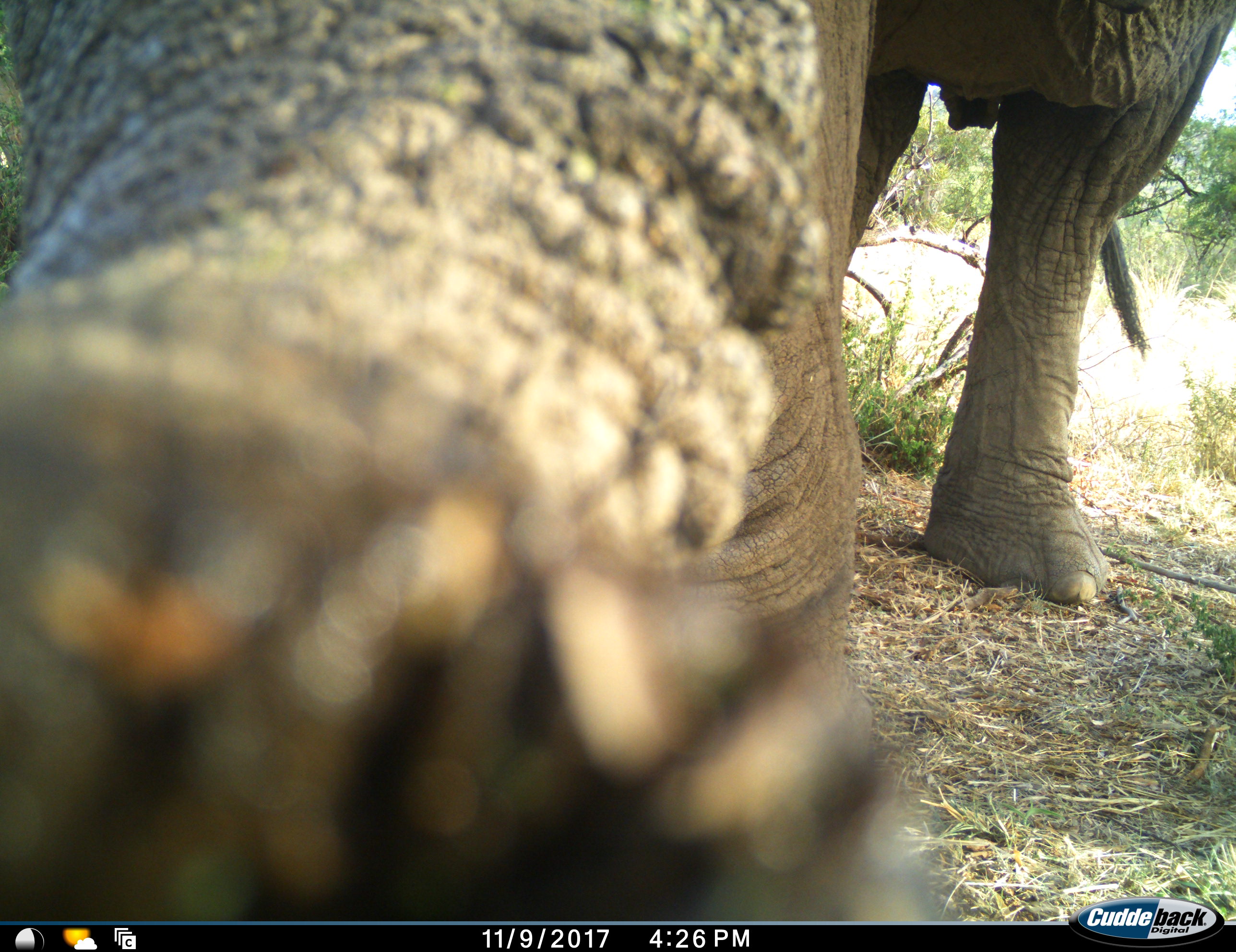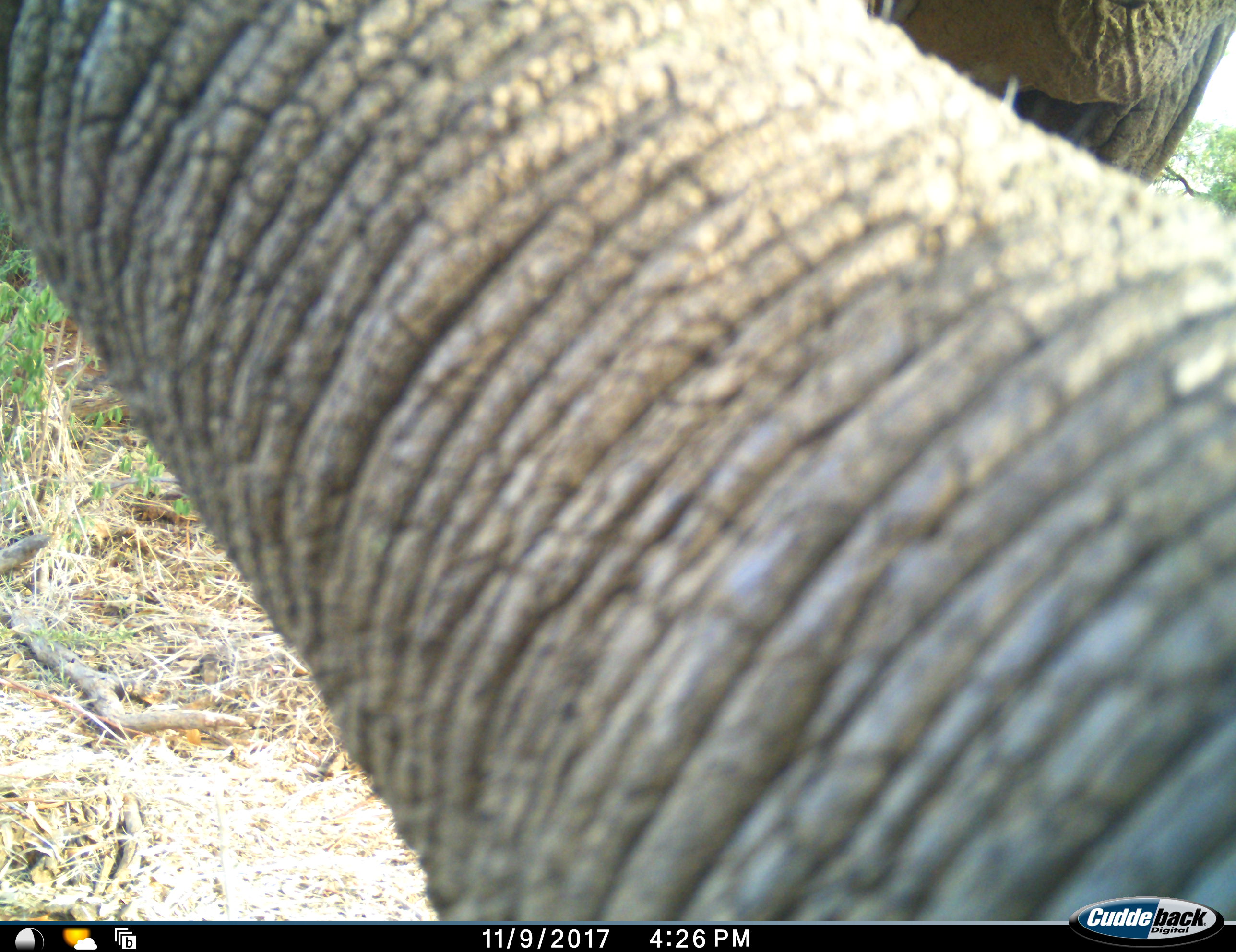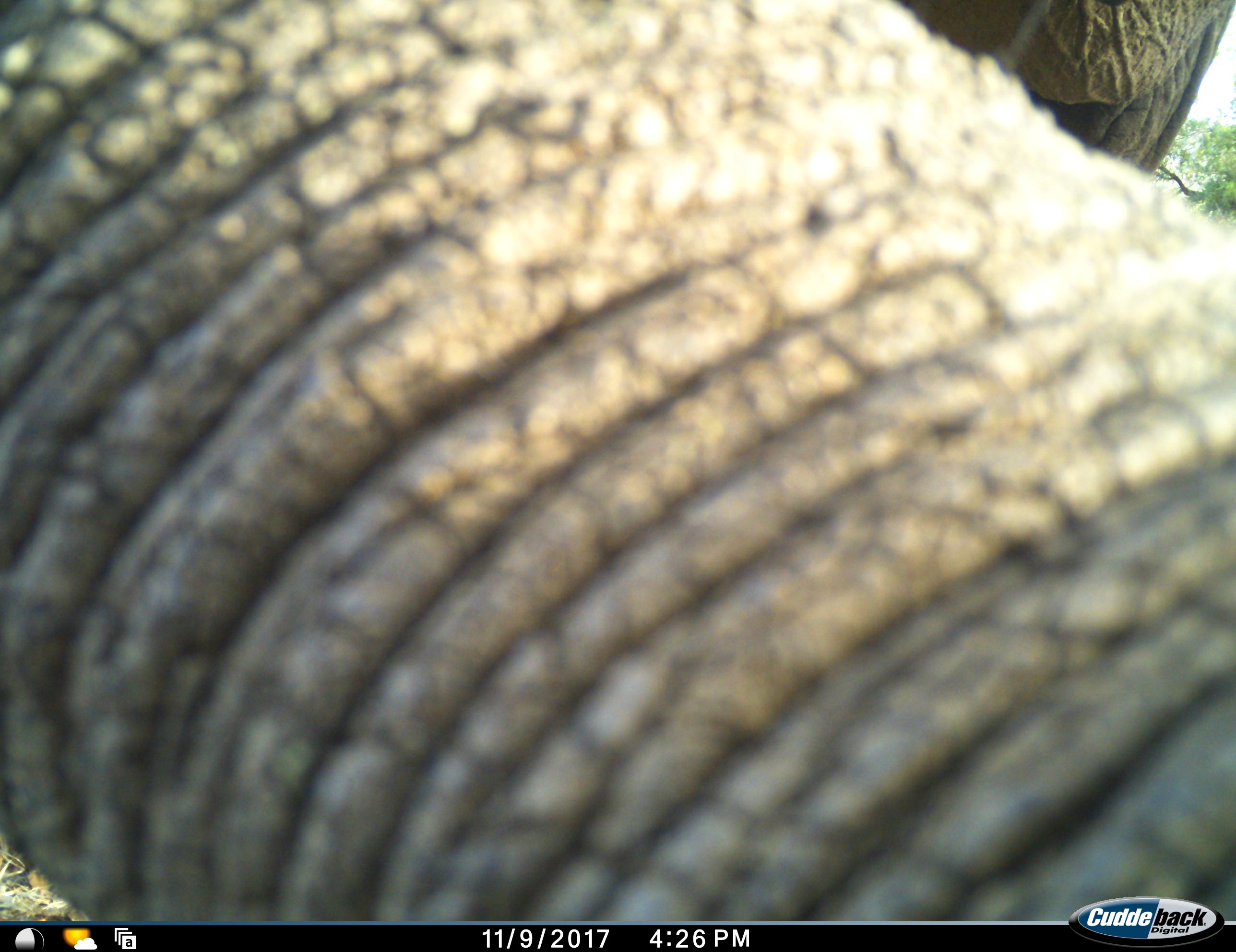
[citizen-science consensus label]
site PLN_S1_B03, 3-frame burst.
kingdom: Animalia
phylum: Chordata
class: Mammalia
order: Proboscidea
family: Elephantidae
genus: Loxodonta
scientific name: Loxodonta africana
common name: african bush elephant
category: elephant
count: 1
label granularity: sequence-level